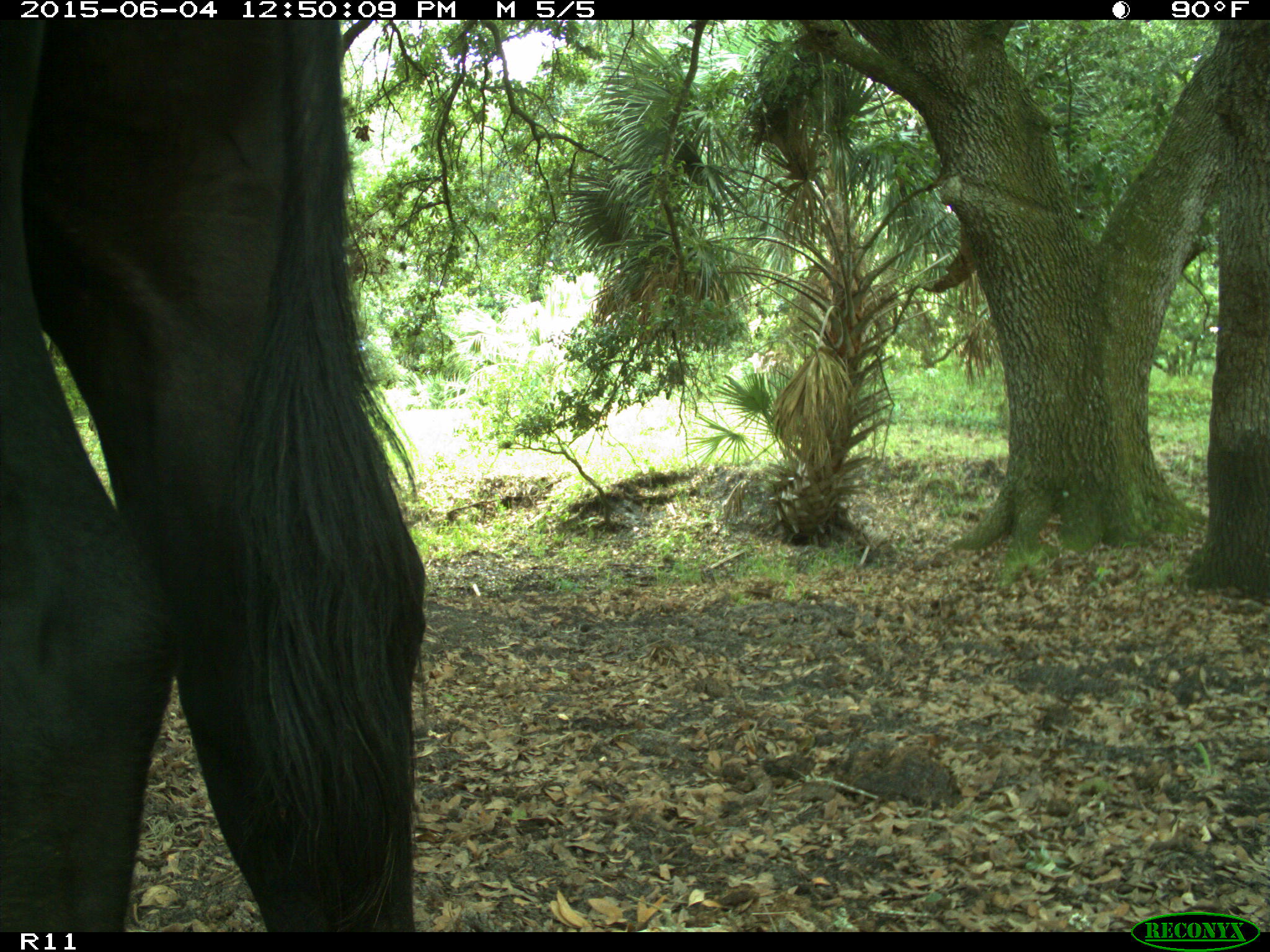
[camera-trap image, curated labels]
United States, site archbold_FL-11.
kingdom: Animalia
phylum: Chordata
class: Mammalia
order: Artiodactyla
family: Bovidae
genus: Bos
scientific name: Bos taurus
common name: domestic cow